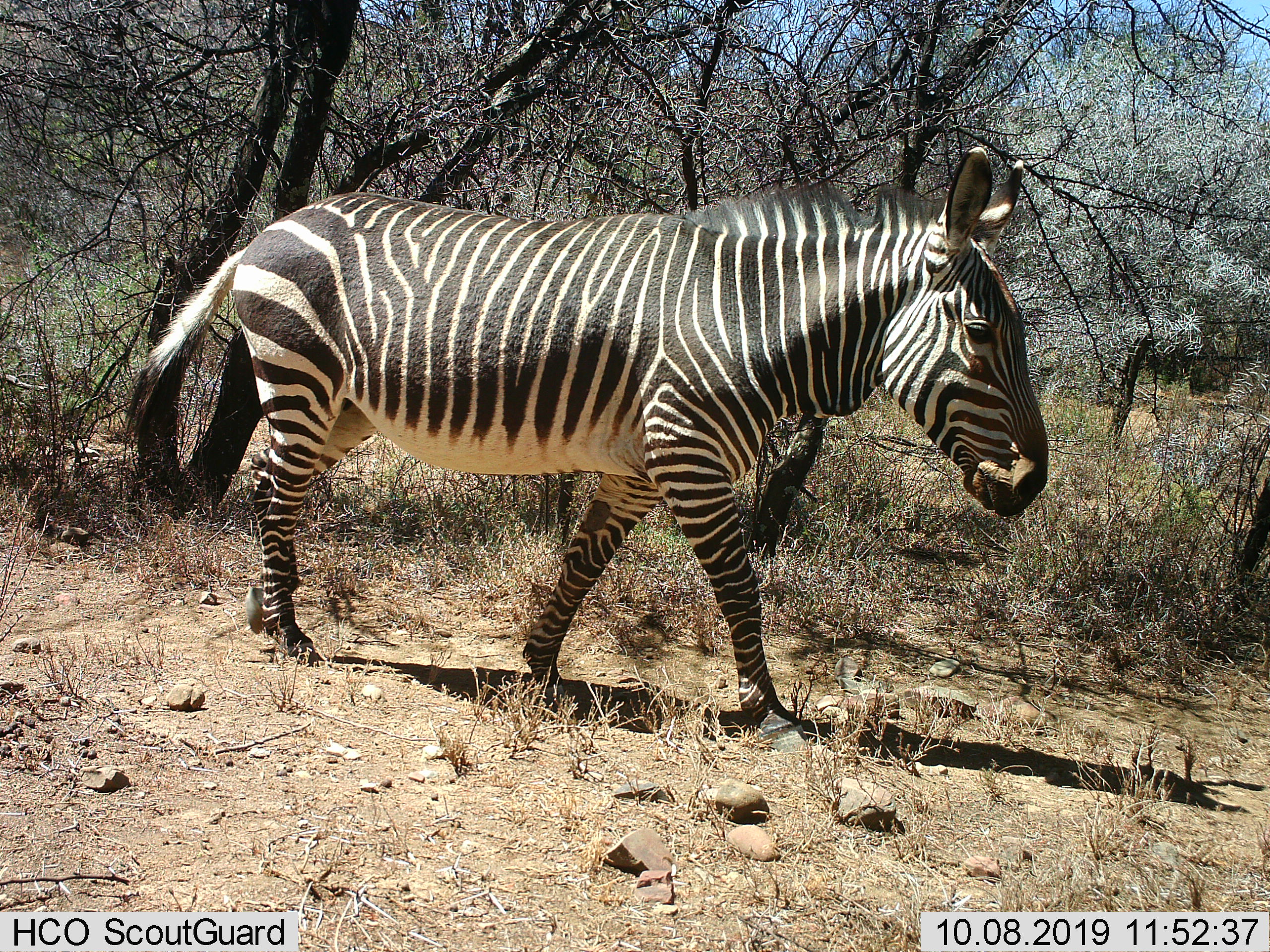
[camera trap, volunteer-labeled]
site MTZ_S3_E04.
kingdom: Animalia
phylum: Chordata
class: Mammalia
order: Perissodactyla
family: Equidae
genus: Equus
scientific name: Equus zebra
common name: mountain zebra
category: zebramountain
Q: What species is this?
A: Zebramountain (mountain zebra) (Equus zebra).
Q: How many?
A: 1.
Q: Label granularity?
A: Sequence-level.